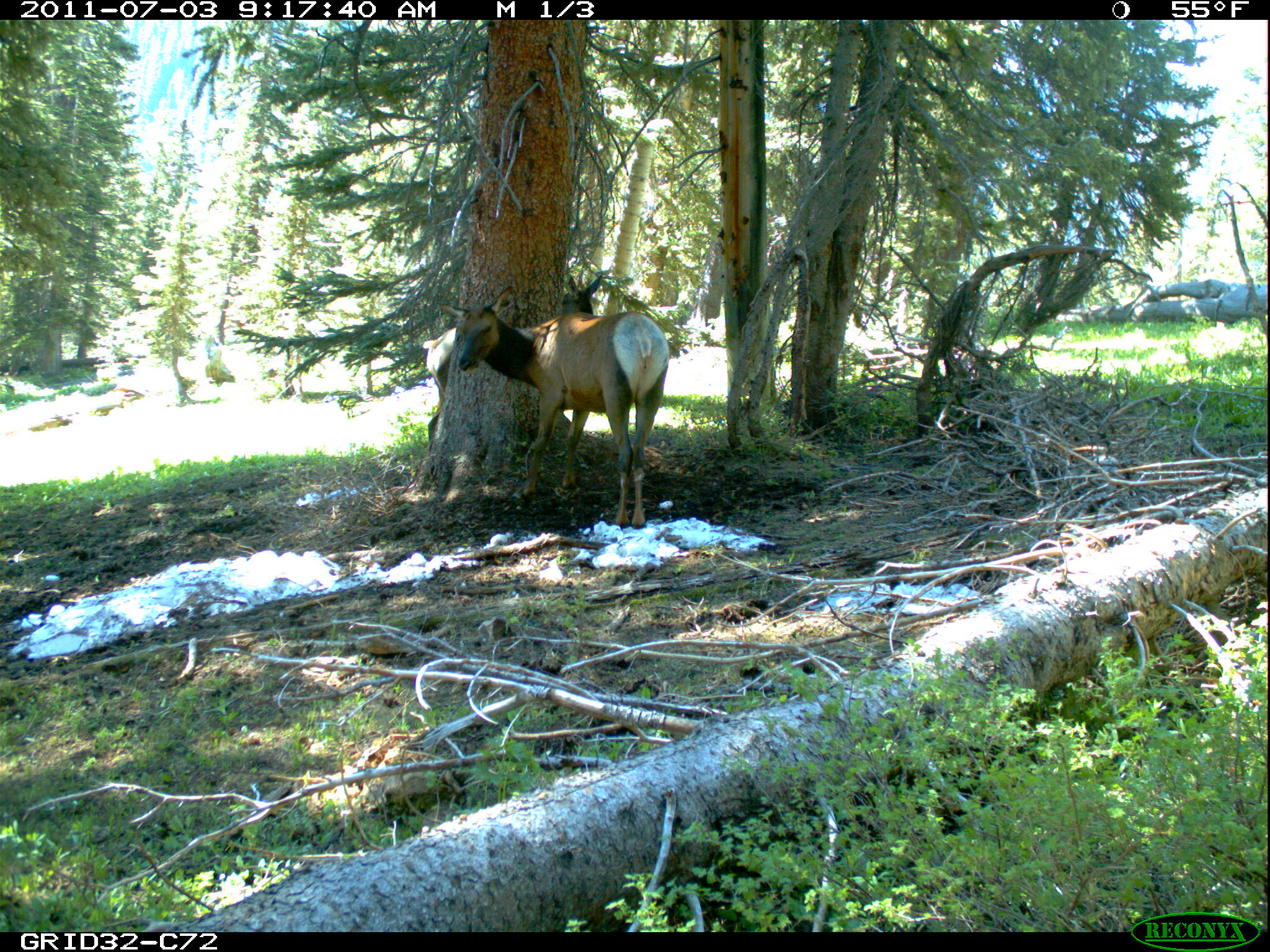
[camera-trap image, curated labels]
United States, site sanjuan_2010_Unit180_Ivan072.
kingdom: Animalia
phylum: Chordata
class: Mammalia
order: Artiodactyla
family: Cervidae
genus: Cervus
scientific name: Cervus elaphus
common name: red deer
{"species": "Cervus elaphus (red deer)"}